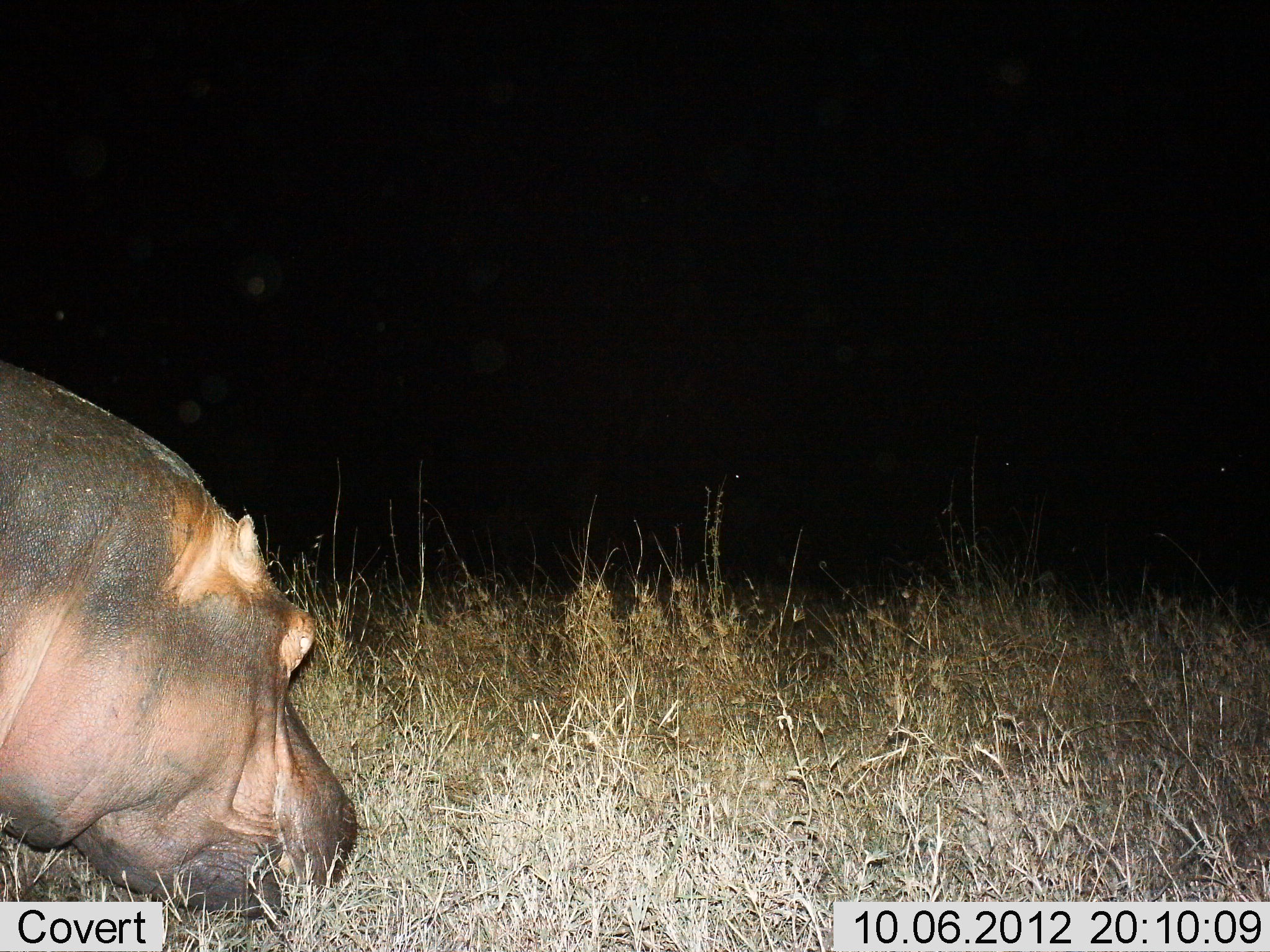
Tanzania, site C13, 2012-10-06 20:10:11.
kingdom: Animalia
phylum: Chordata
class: Mammalia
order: Artiodactyla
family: Hippopotamidae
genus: Hippopotamus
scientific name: Hippopotamus amphibius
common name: hippopotamus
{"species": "hippopotamus (Hippopotamus amphibius)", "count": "1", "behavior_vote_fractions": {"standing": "64%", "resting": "0%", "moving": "0%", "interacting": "0%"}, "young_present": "0%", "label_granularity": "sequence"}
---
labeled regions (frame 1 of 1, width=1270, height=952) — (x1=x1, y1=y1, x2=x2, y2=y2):
animal: (x1=0, y1=360, x2=359, y2=918)